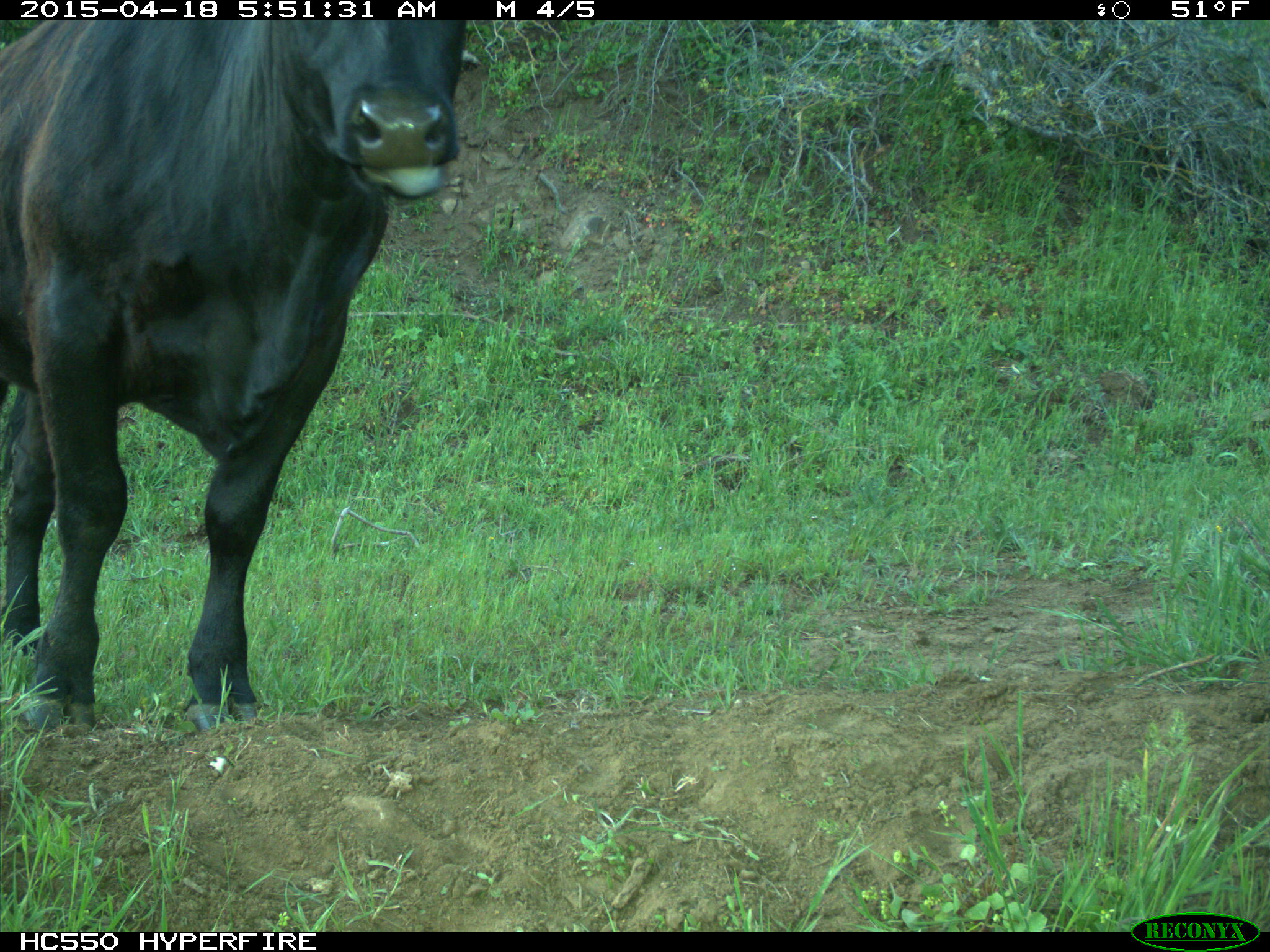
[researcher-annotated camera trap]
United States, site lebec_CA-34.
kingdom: Animalia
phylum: Chordata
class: Mammalia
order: Artiodactyla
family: Bovidae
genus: Bos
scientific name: Bos taurus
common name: domestic cow